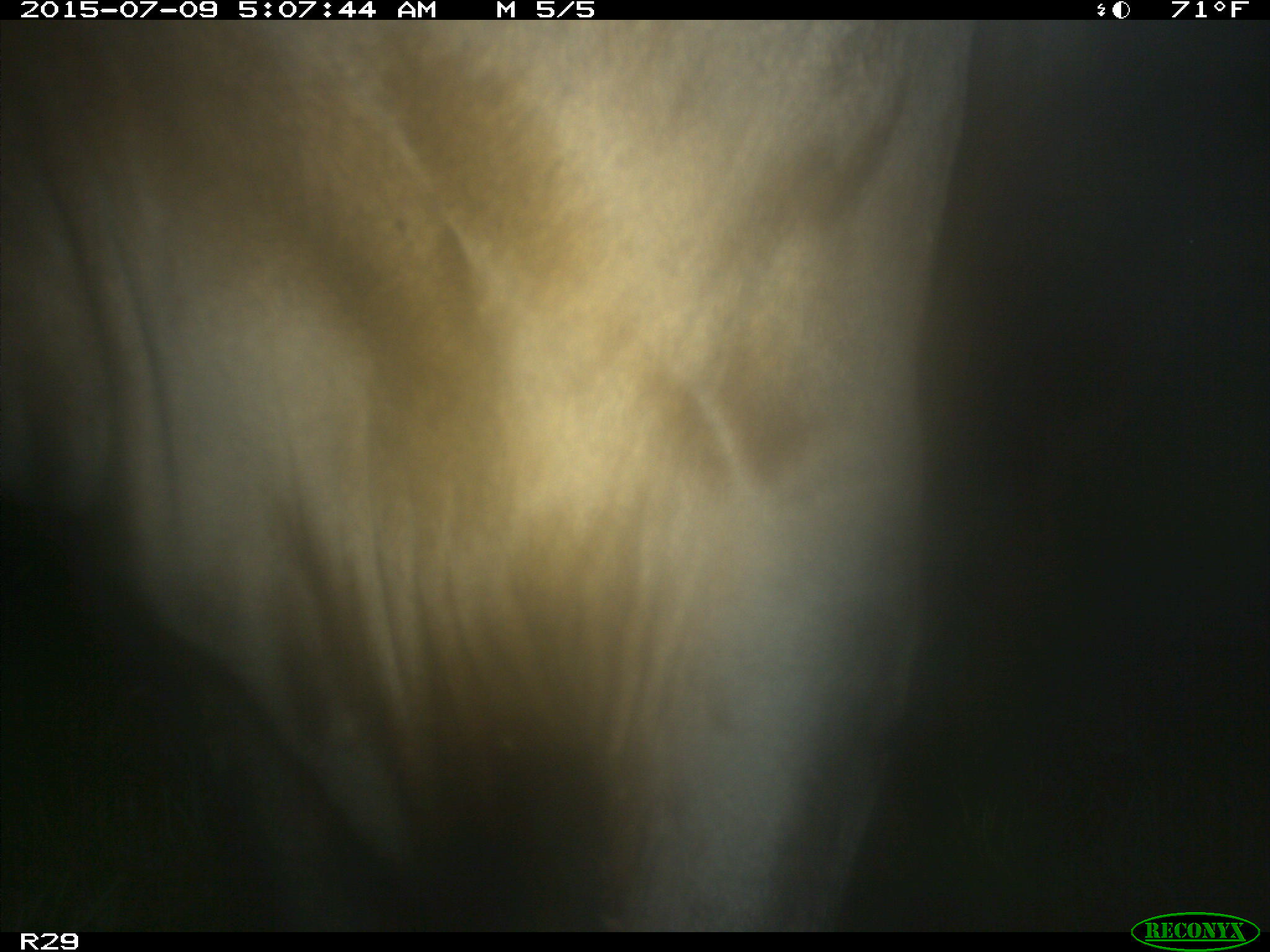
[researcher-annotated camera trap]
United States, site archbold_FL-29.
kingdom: Animalia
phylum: Chordata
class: Mammalia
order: Artiodactyla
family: Bovidae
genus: Bos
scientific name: Bos taurus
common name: domestic cow